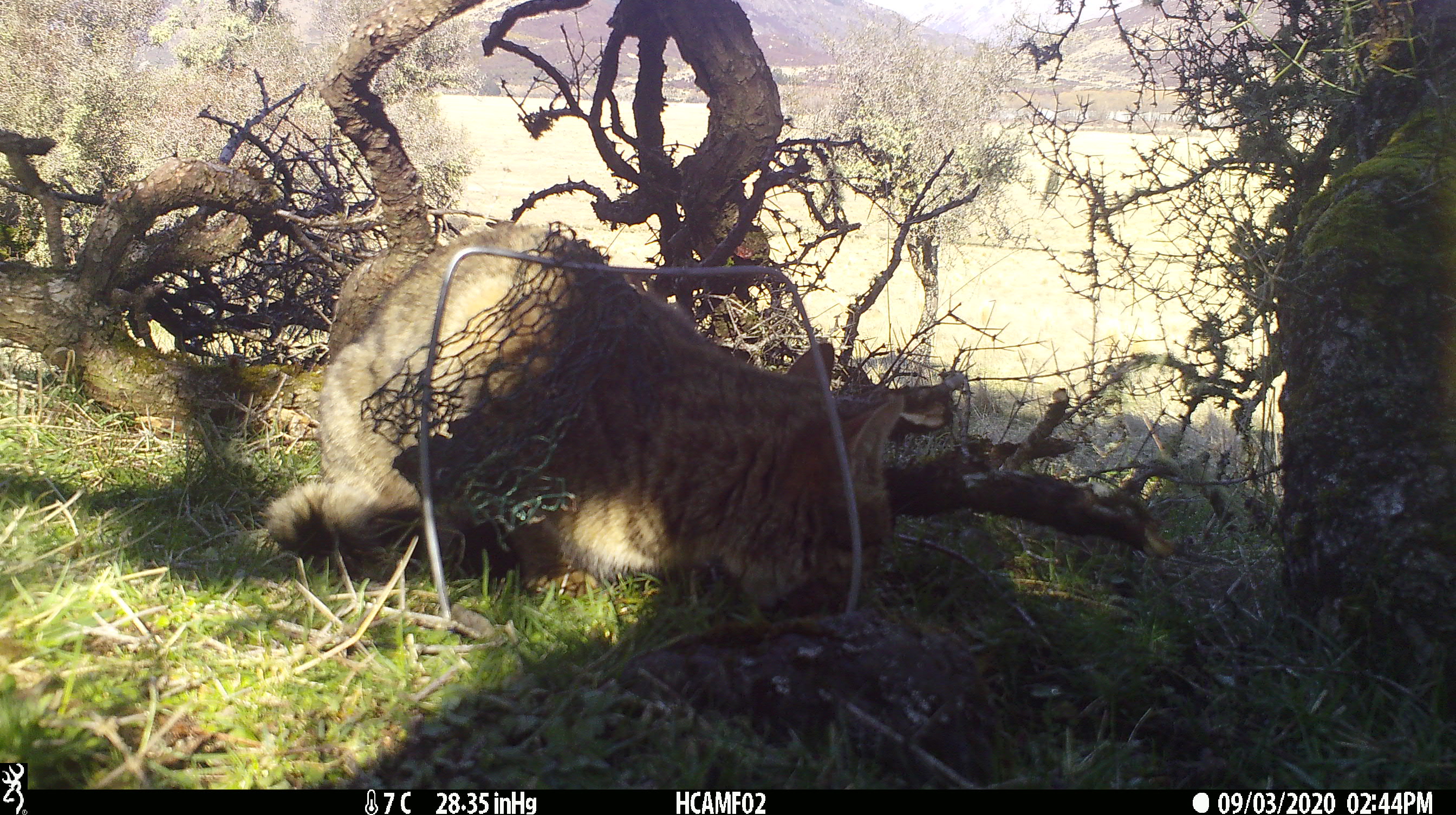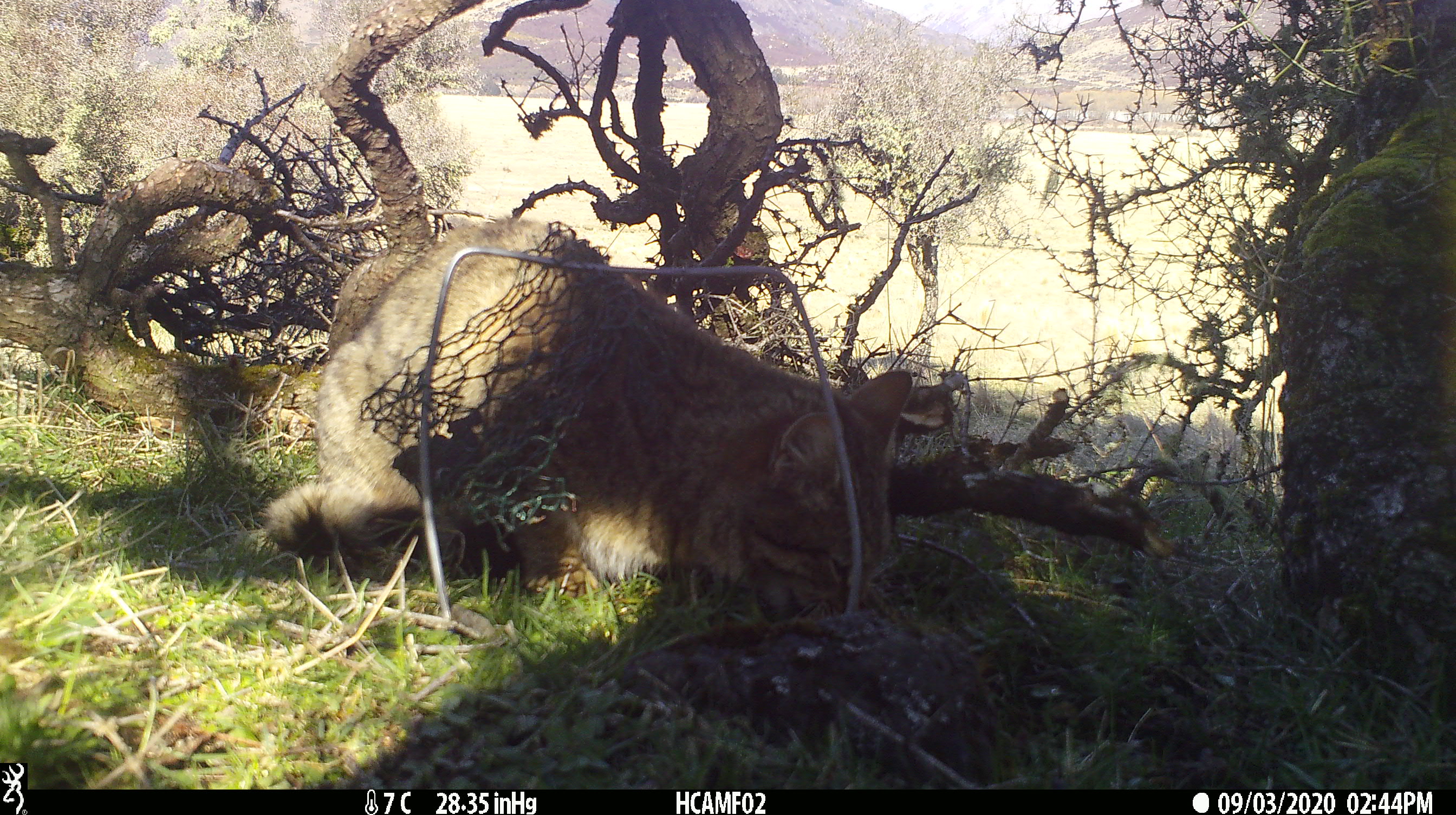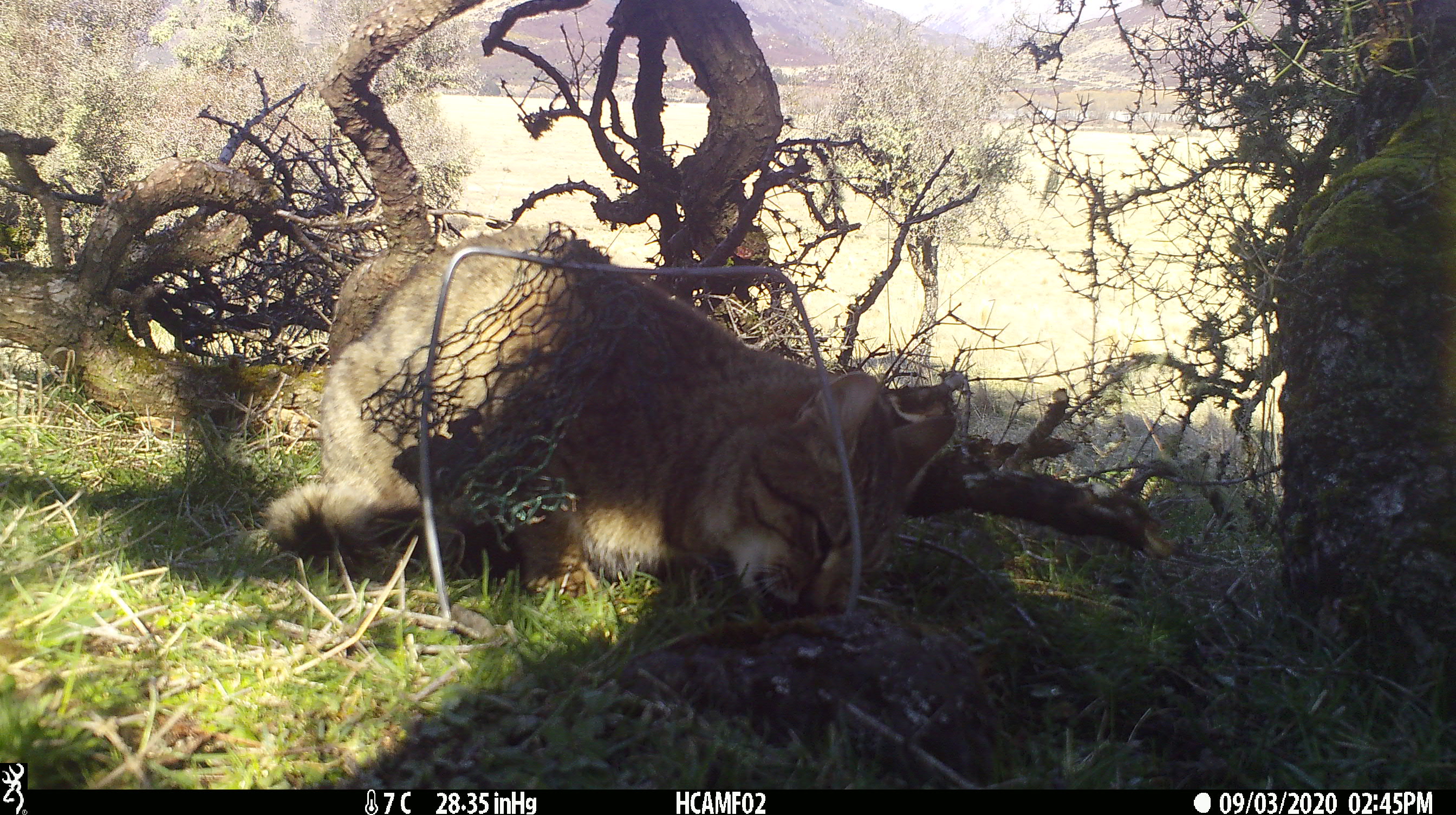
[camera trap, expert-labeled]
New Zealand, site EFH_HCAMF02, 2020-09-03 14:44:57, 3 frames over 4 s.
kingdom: Animalia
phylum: Chordata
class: Mammalia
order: Carnivora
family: Felidae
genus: Felis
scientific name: Felis catus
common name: domestic cat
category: cat